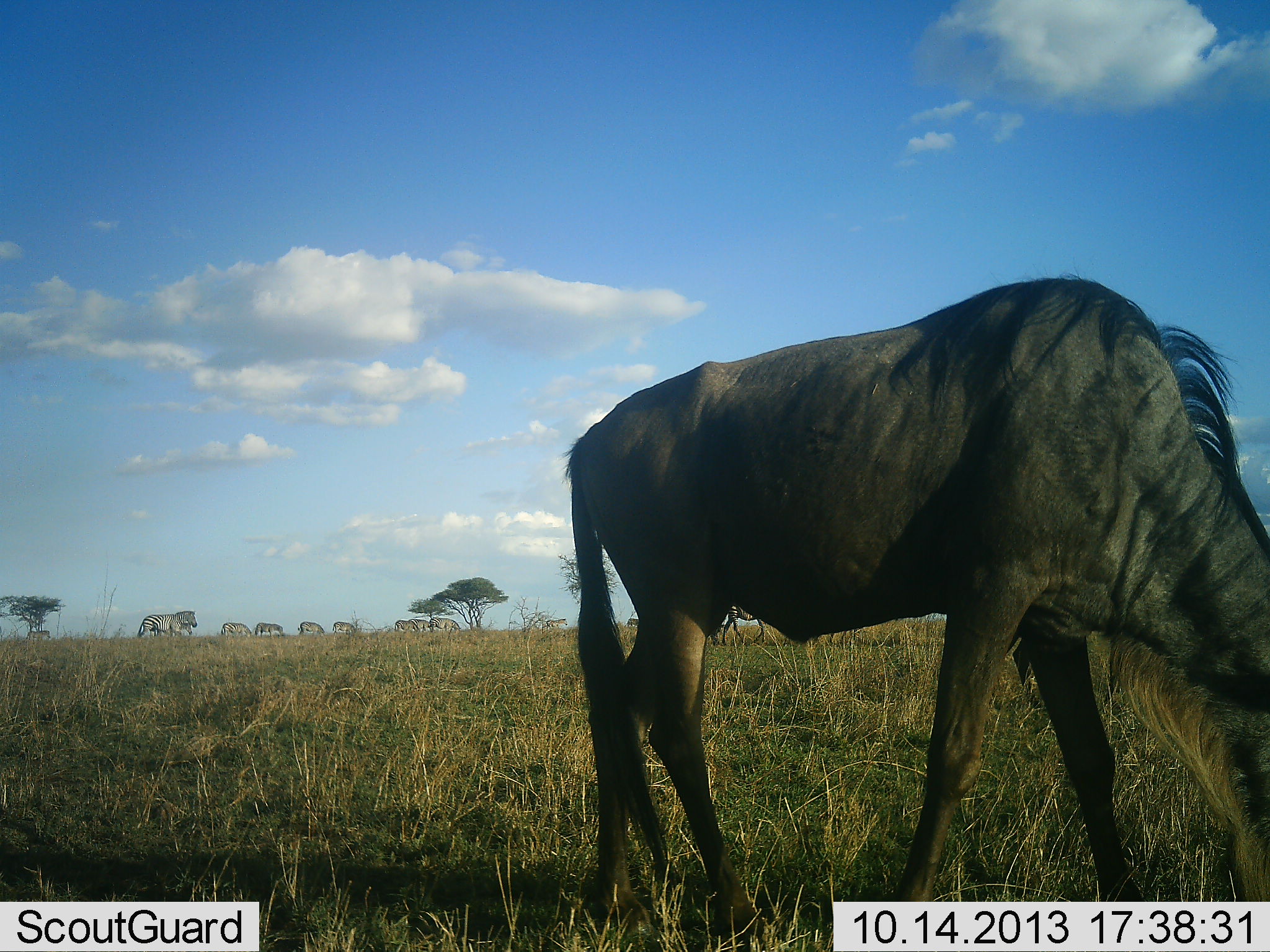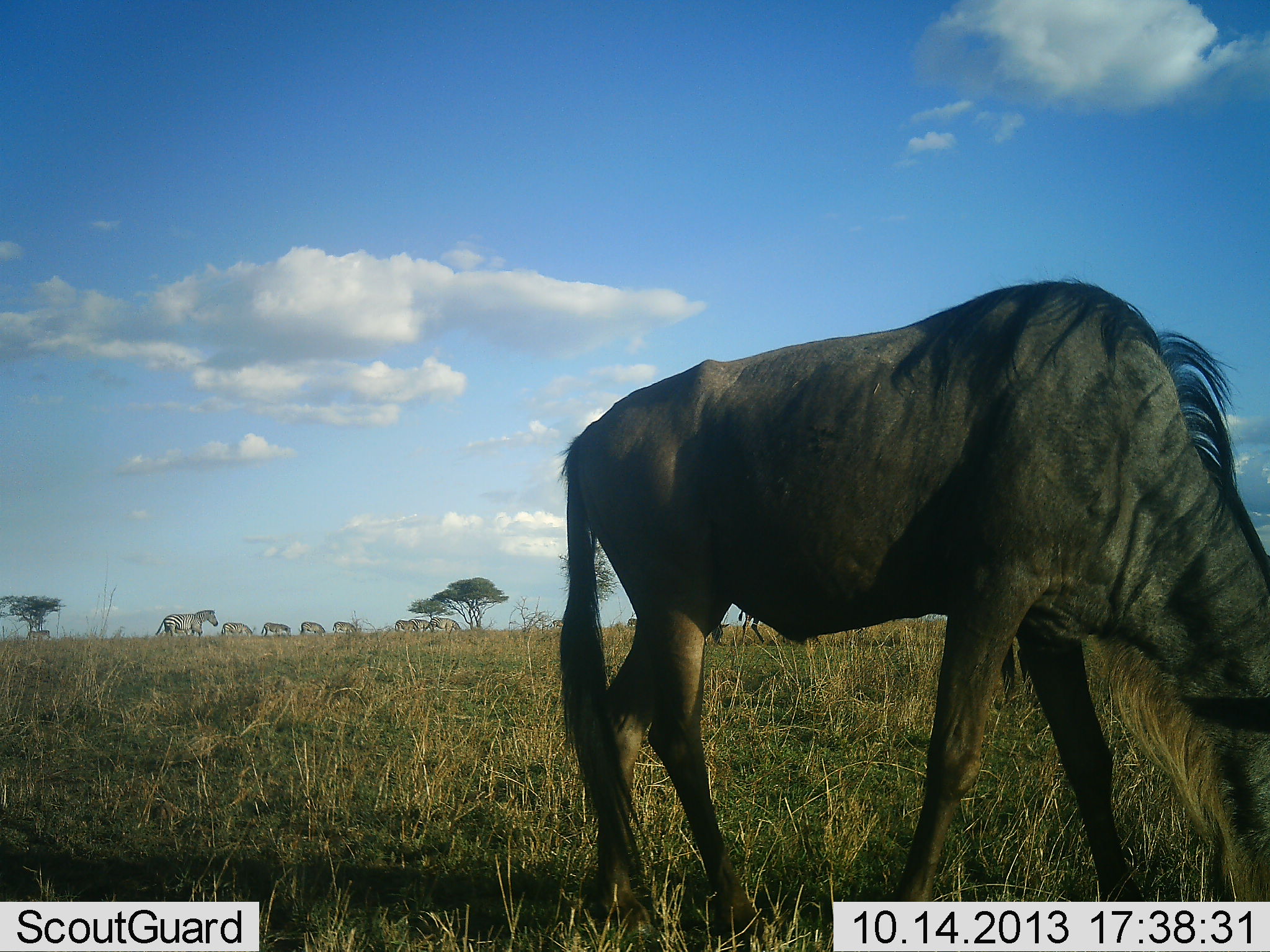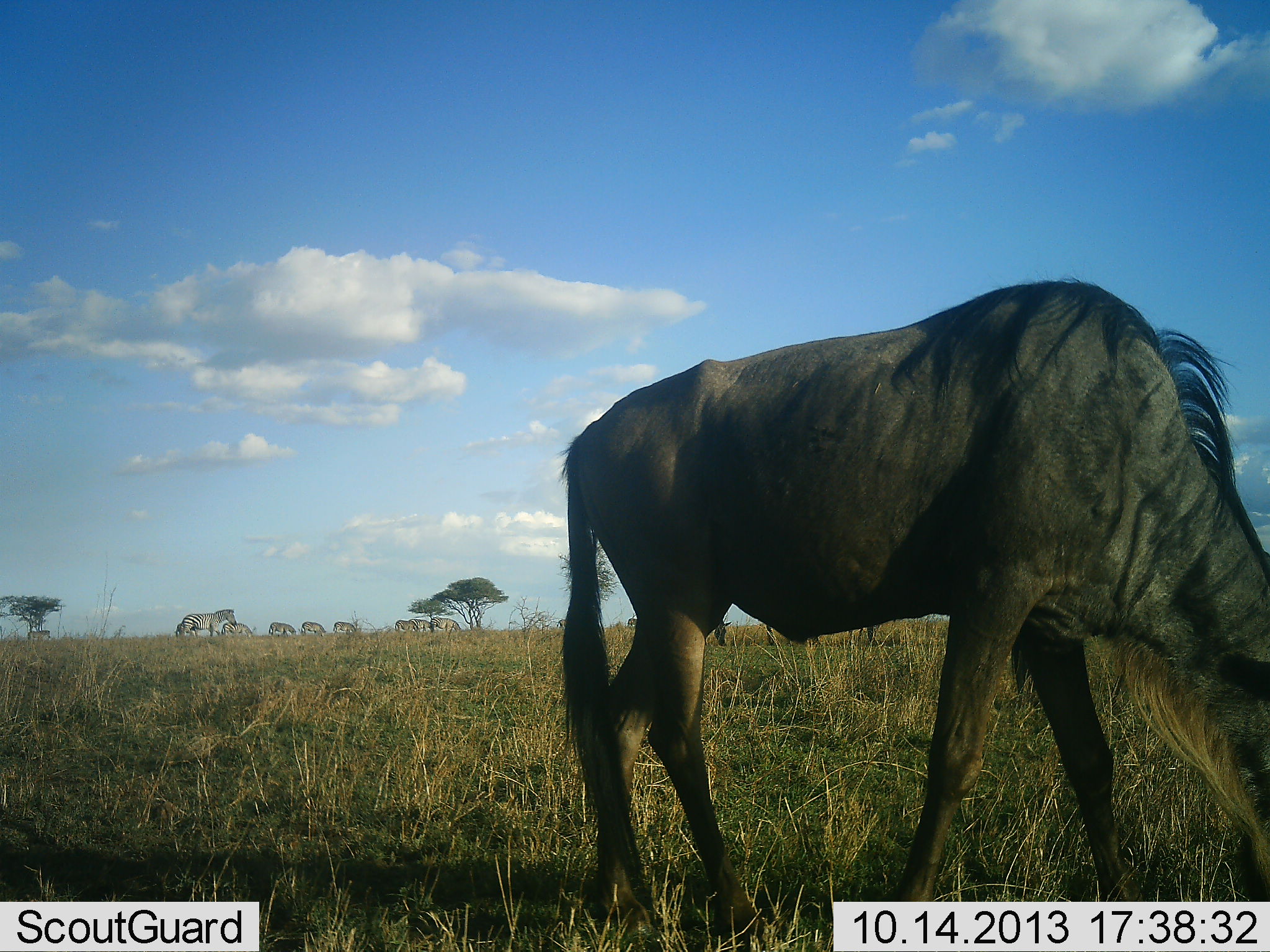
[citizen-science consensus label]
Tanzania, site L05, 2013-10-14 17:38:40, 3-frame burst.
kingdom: Animalia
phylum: Chordata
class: Mammalia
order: Artiodactyla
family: Bovidae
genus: Connochaetes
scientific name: Connochaetes taurinus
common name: blue wildebeest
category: wildebeest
Wildebeest (blue wildebeest) (Connochaetes taurinus), count 1. Behavior (volunteer vote fractions): standing 21%, resting 0%, moving 0%, interacting 0%. Young present (vote fraction): 0%. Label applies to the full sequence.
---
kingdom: Animalia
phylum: Chordata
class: Mammalia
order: Perissodactyla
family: Equidae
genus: Equus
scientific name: Equus quagga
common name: plains zebra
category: zebra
Zebra (plains zebra) (Equus quagga), count 8. Behavior (volunteer vote fractions): standing 60%, resting 0%, moving 60%, interacting 0%. Young present (vote fraction): 0%. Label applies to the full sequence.